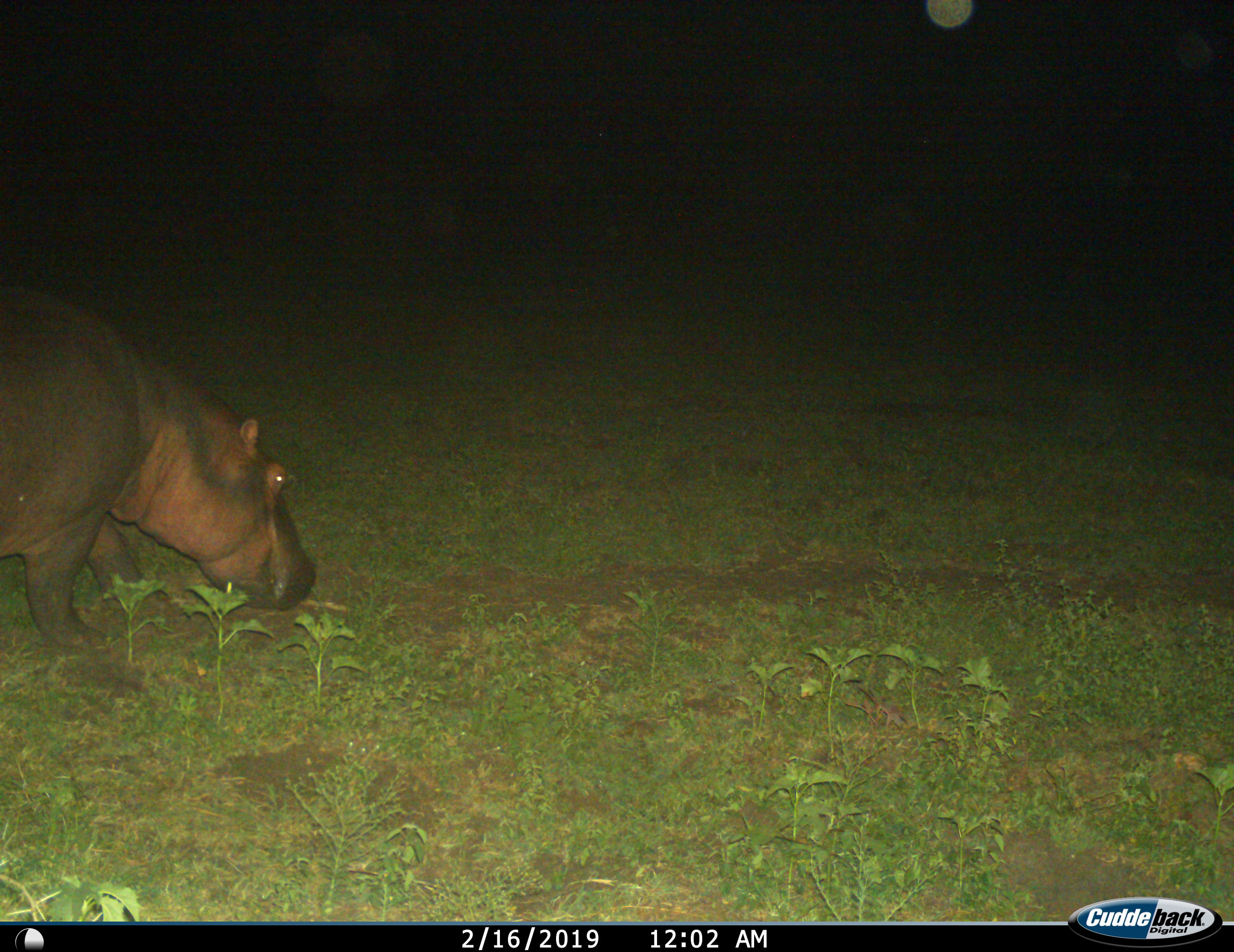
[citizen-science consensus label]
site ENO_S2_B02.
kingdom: Animalia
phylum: Chordata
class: Mammalia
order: Artiodactyla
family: Hippopotamidae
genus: Hippopotamus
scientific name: Hippopotamus amphibius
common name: hippopotamus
Hippopotamus (Hippopotamus amphibius), count 1. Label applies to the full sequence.